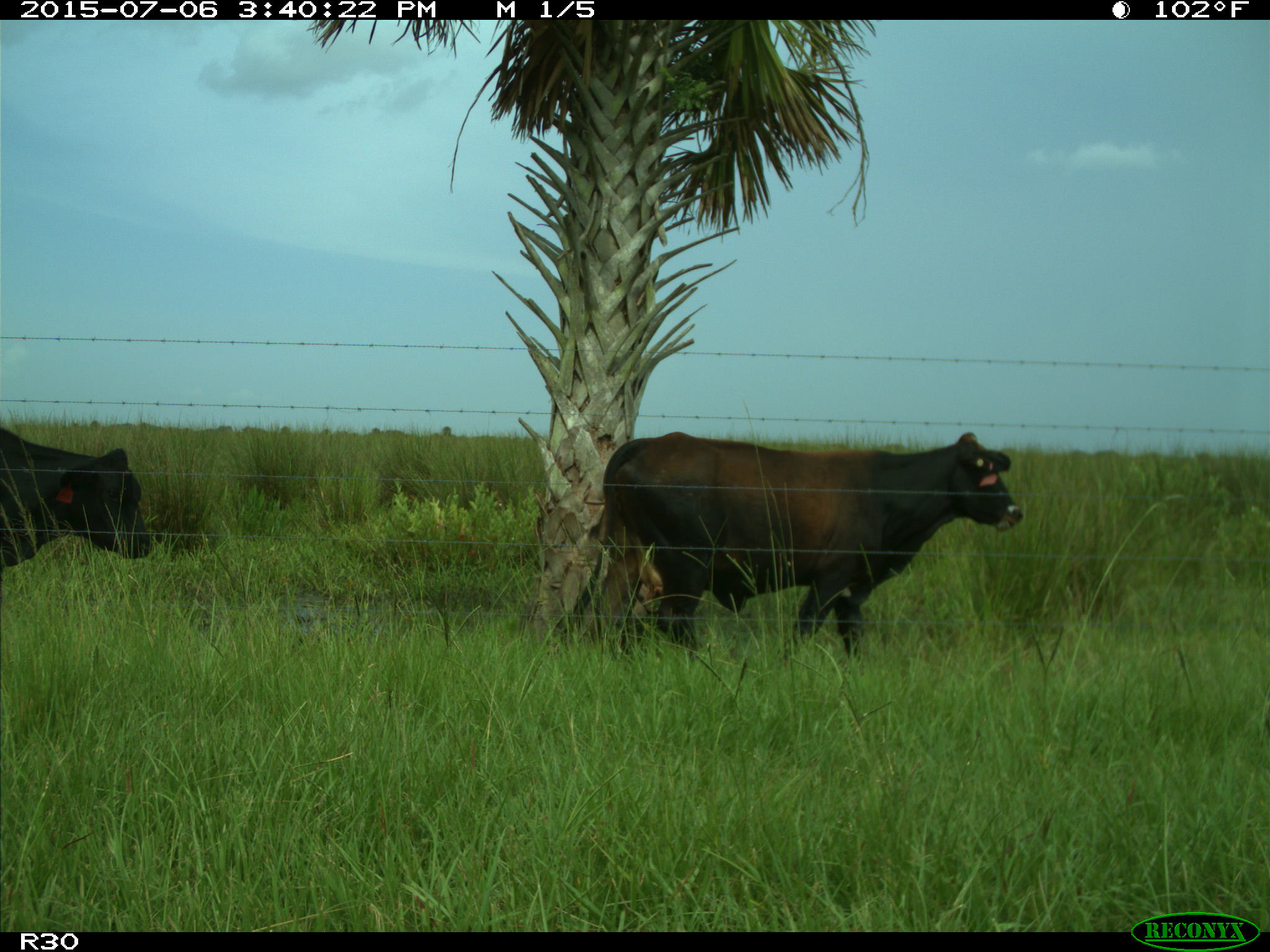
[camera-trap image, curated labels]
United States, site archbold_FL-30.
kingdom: Animalia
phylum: Chordata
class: Mammalia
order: Artiodactyla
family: Bovidae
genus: Bos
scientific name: Bos taurus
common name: domestic cow